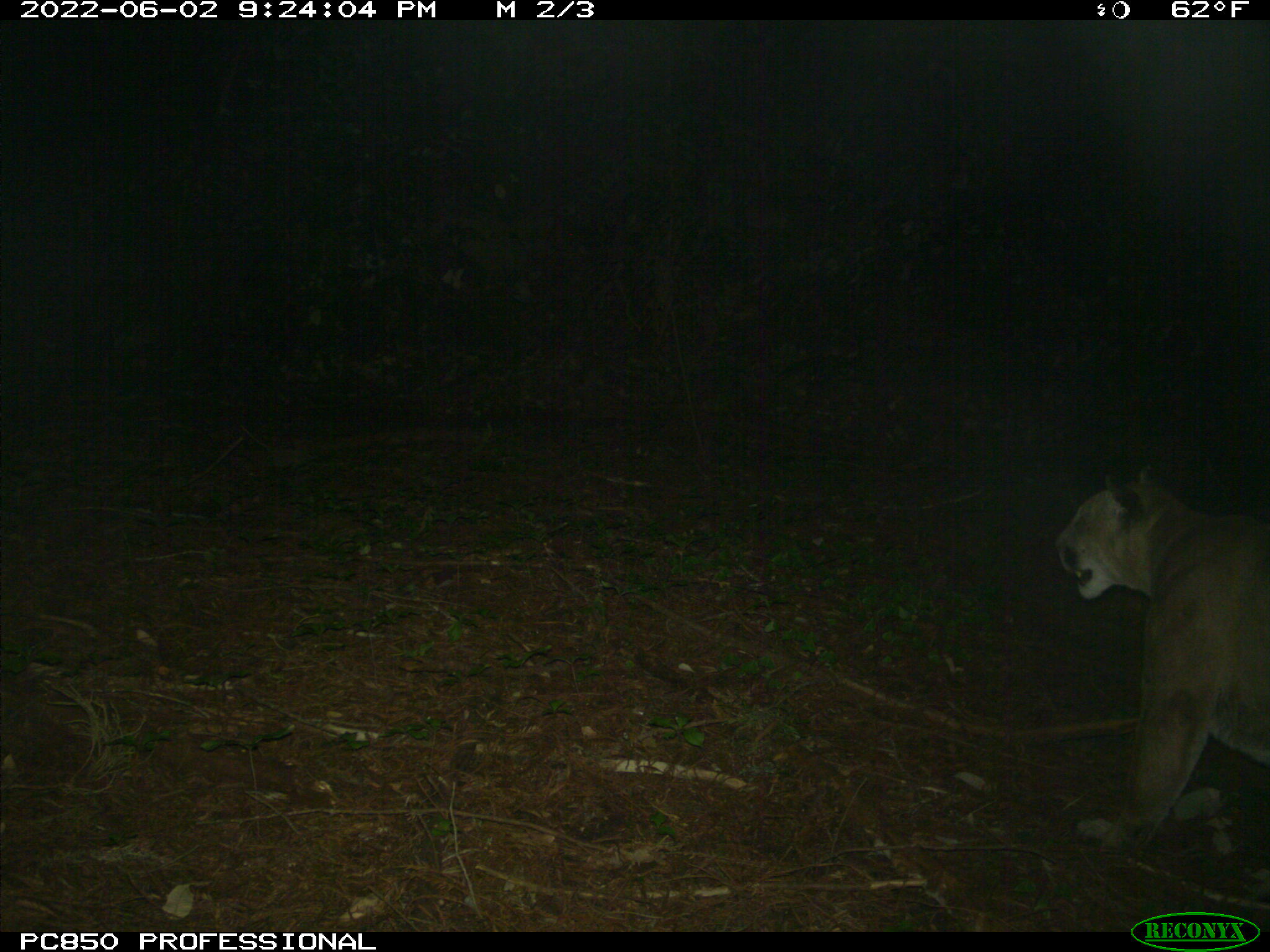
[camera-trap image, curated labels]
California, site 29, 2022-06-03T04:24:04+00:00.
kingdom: Animalia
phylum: Chordata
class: Mammalia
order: Carnivora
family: Felidae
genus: Puma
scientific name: Puma concolor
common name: puma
Puma (Puma concolor).